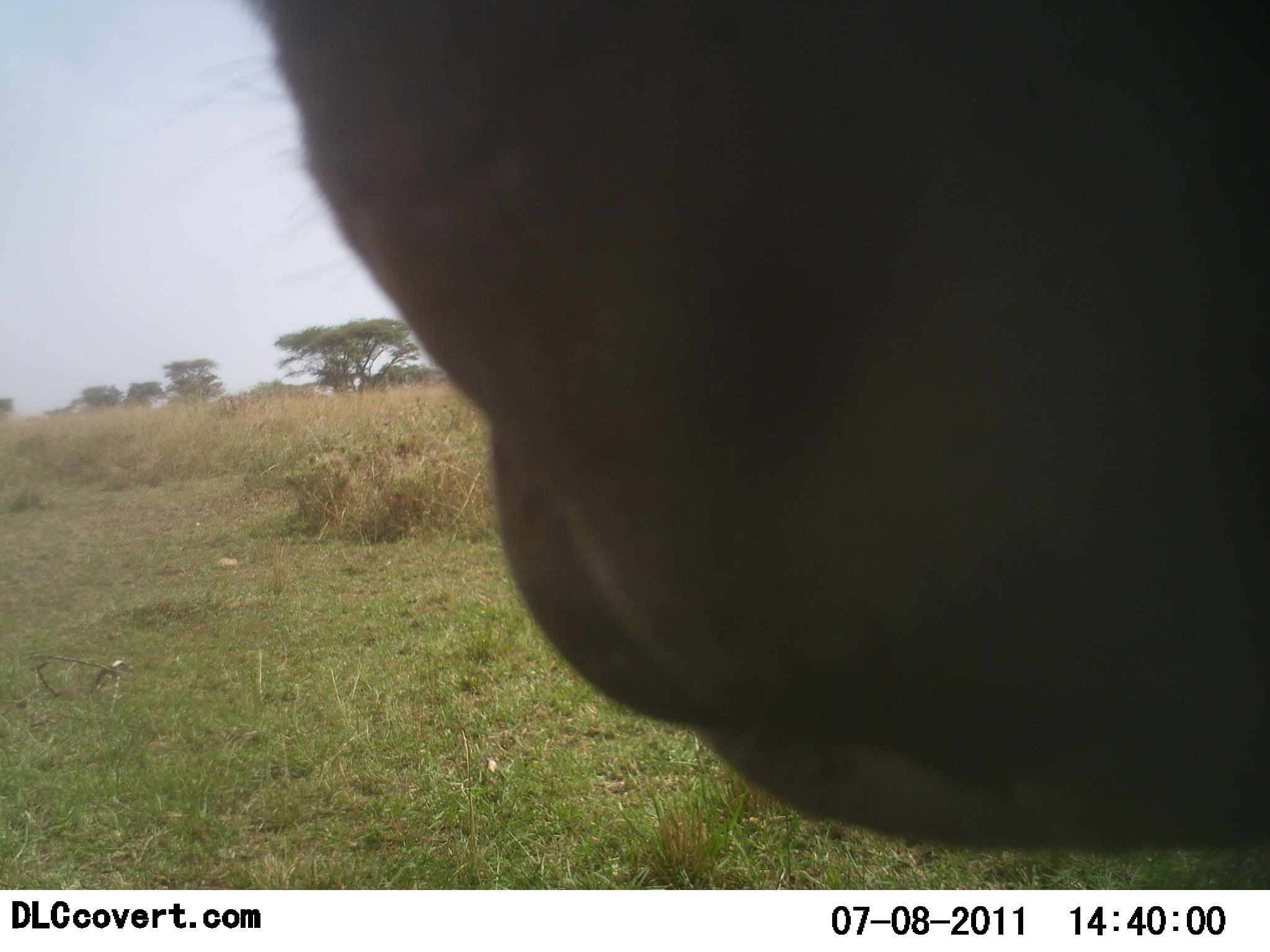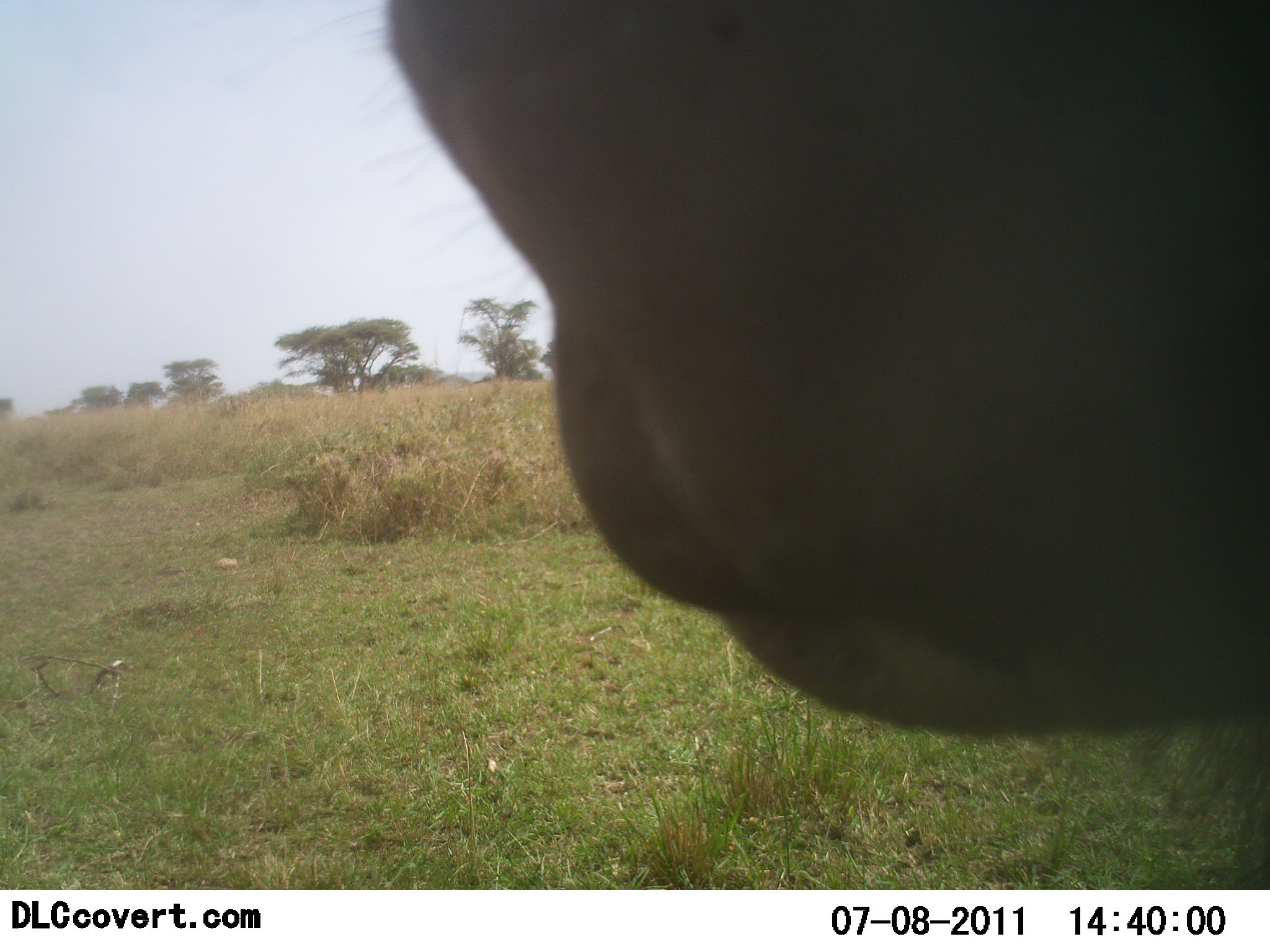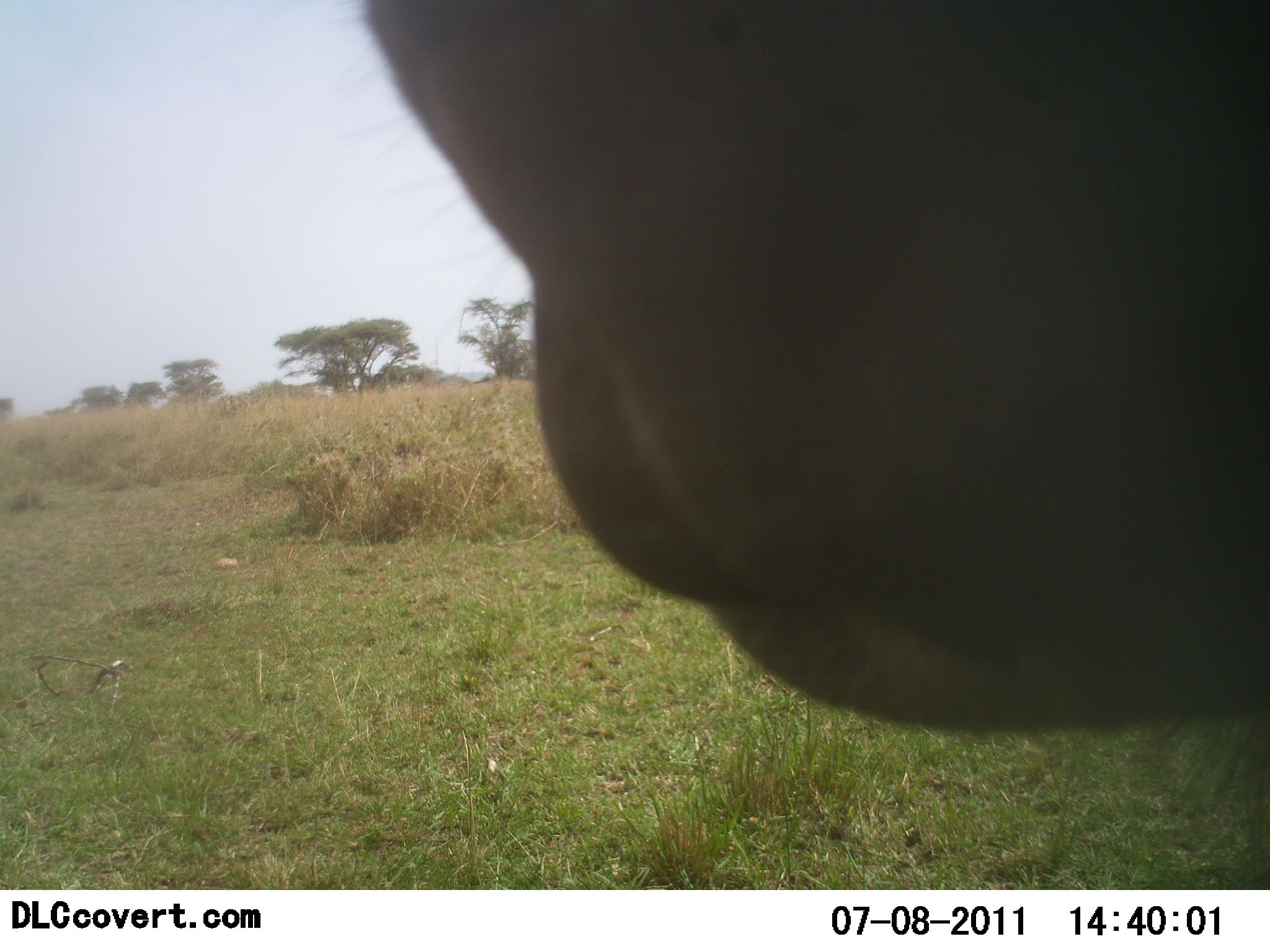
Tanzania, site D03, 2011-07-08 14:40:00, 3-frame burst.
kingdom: Animalia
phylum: Chordata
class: Mammalia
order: Artiodactyla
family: Bovidae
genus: Connochaetes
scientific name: Connochaetes taurinus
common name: blue wildebeest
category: wildebeest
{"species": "wildebeest (blue wildebeest) (Connochaetes taurinus)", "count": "1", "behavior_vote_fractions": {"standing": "67%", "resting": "0%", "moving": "33%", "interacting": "0%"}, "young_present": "0%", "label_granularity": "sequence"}